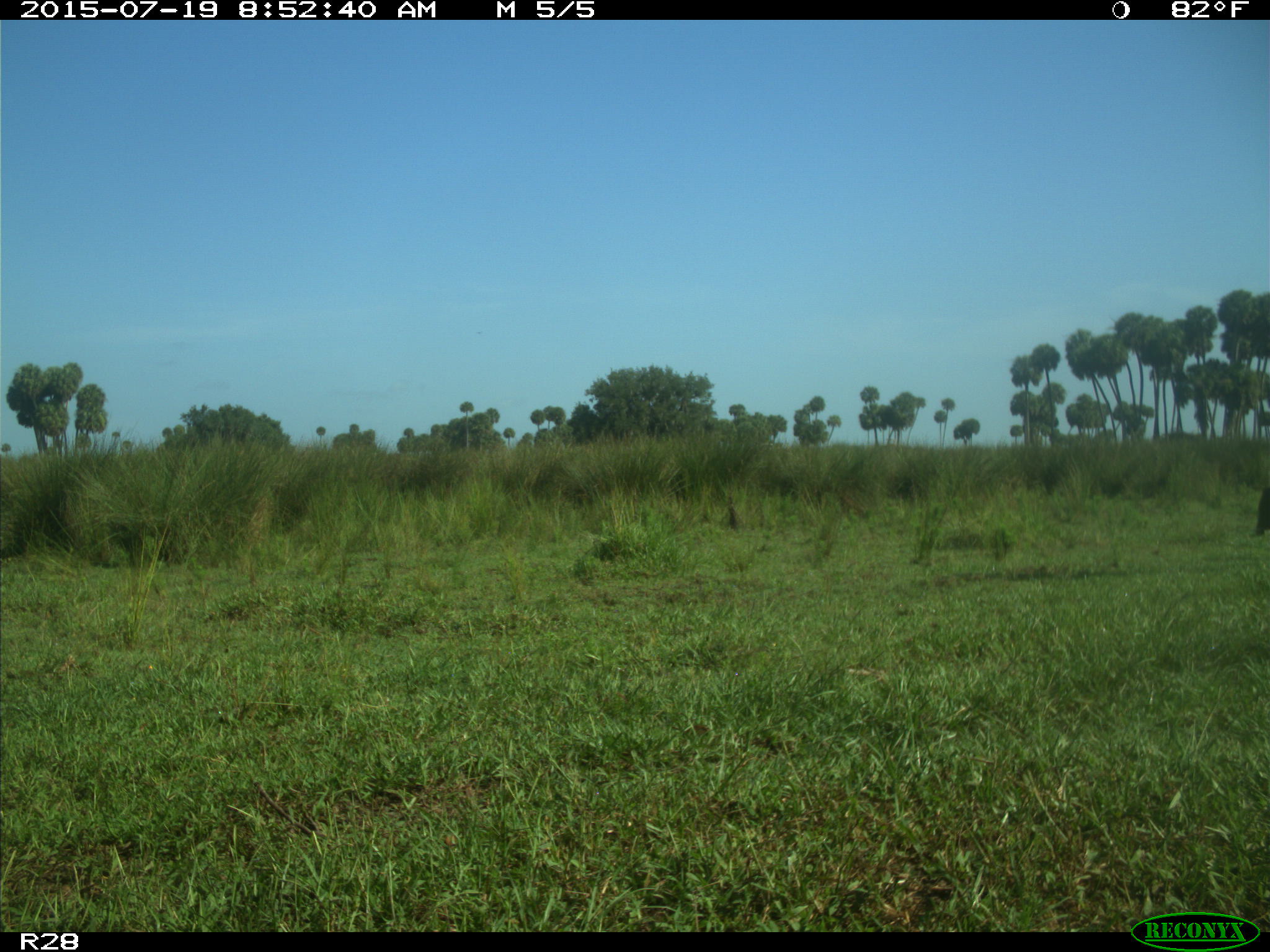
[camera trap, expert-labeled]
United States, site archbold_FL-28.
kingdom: Animalia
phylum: Chordata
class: Mammalia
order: Artiodactyla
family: Bovidae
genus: Bos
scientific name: Bos taurus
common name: domestic cow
Bos taurus (domestic cow).